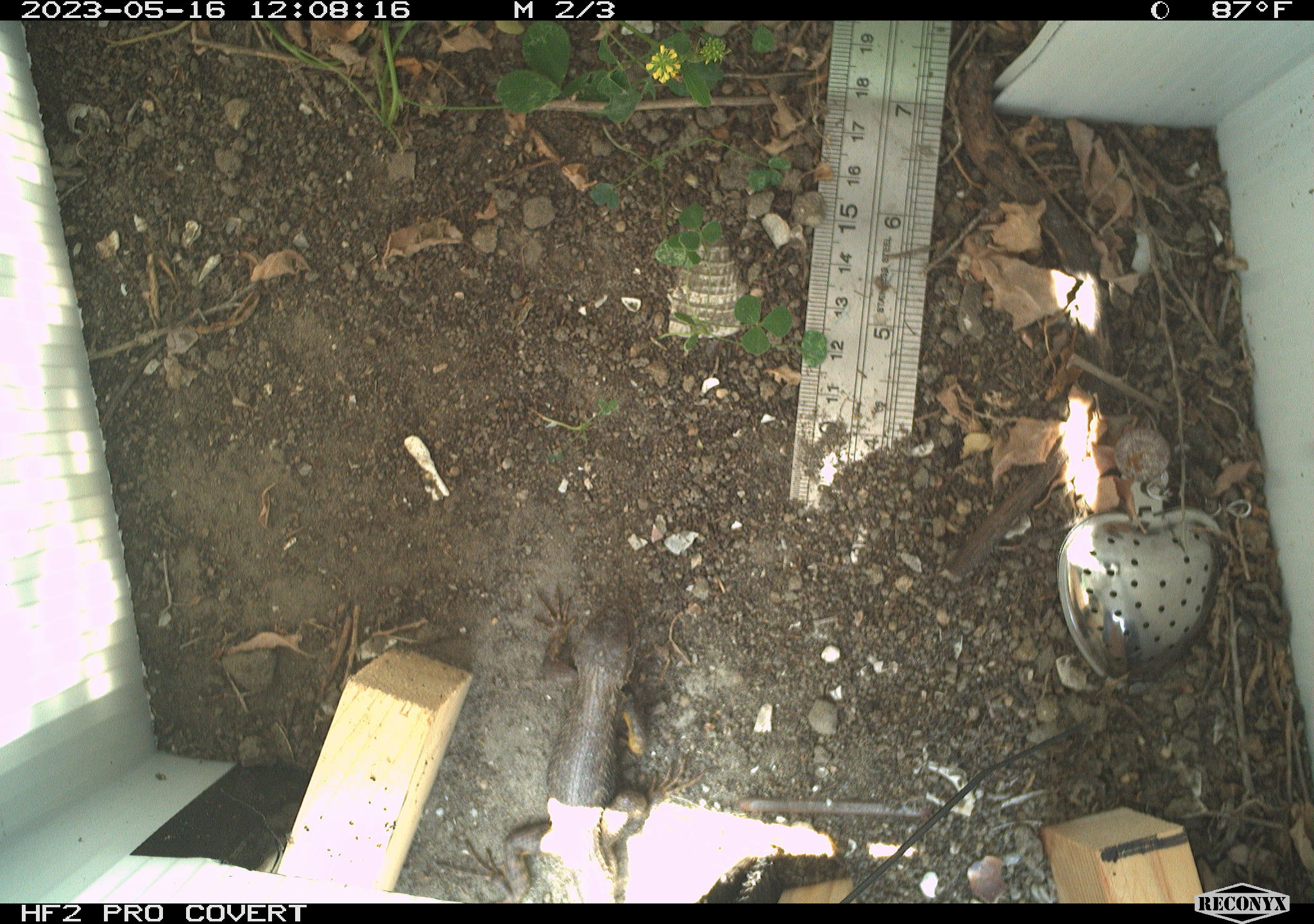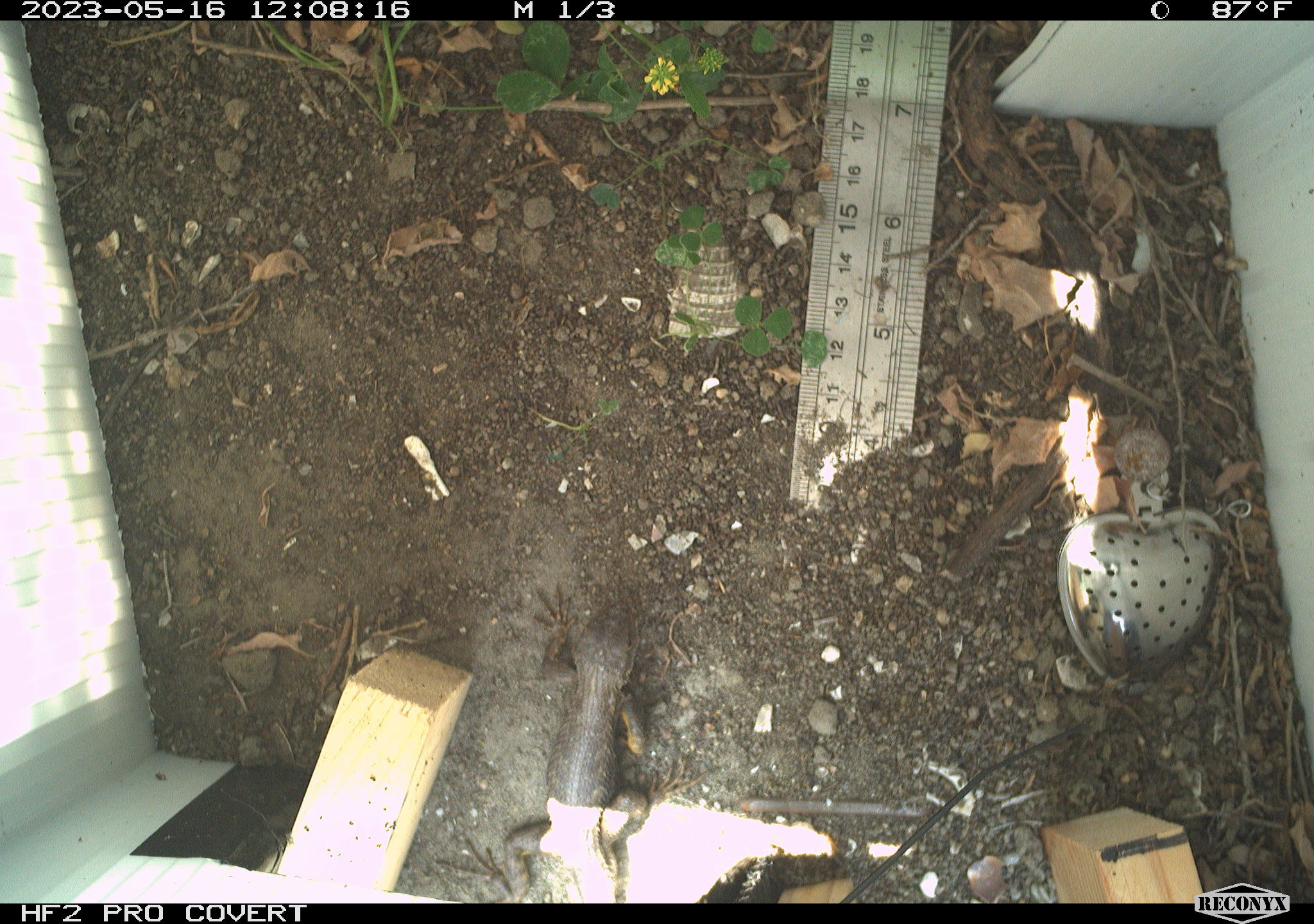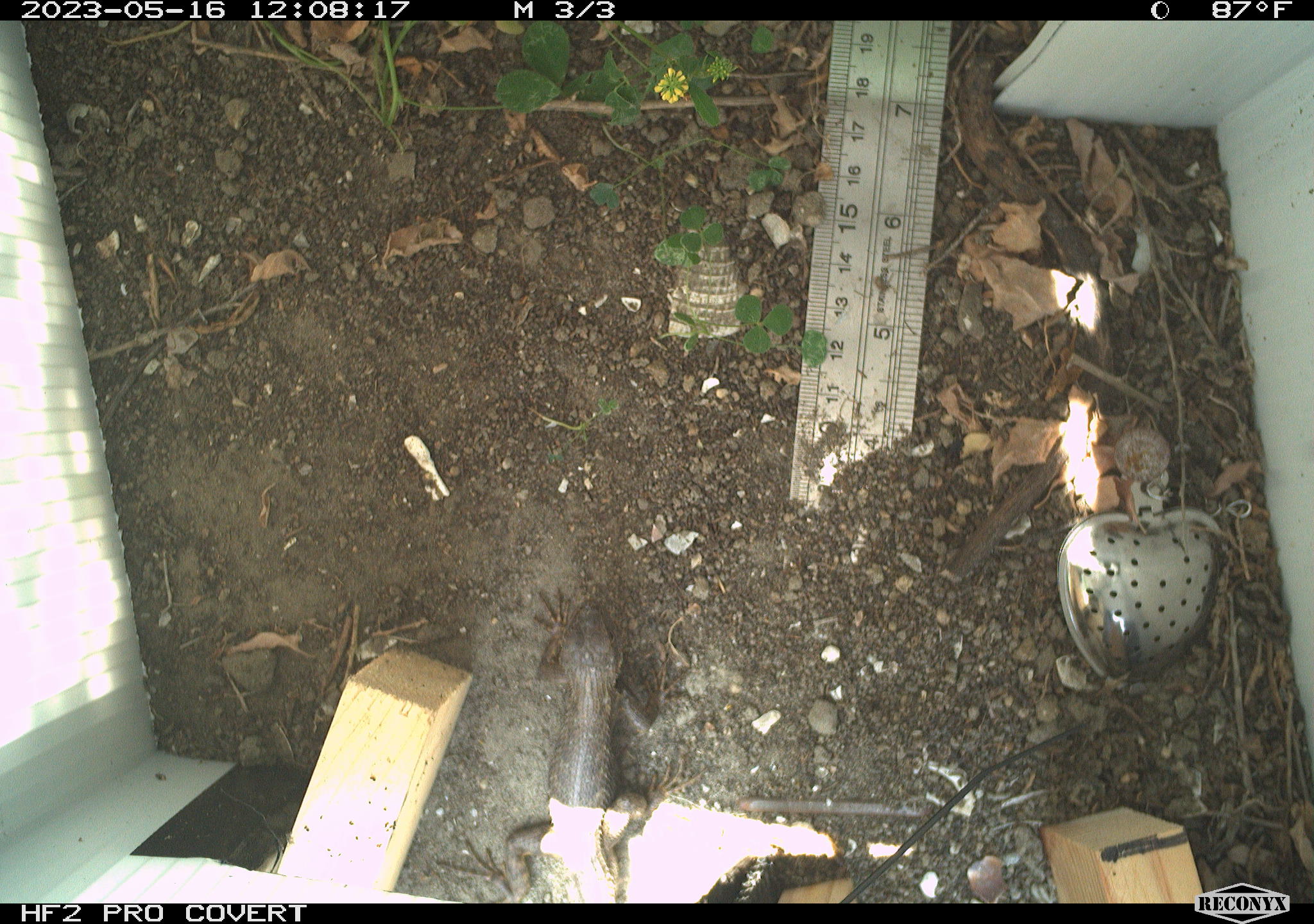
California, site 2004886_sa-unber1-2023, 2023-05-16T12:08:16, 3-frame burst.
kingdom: Animalia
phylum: Chordata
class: Reptilia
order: Squamata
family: Phrynosomatidae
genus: Sceloporus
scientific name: Sceloporus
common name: spiny lizards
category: sceloporus species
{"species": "sceloporus species (spiny lizards) (Sceloporus)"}